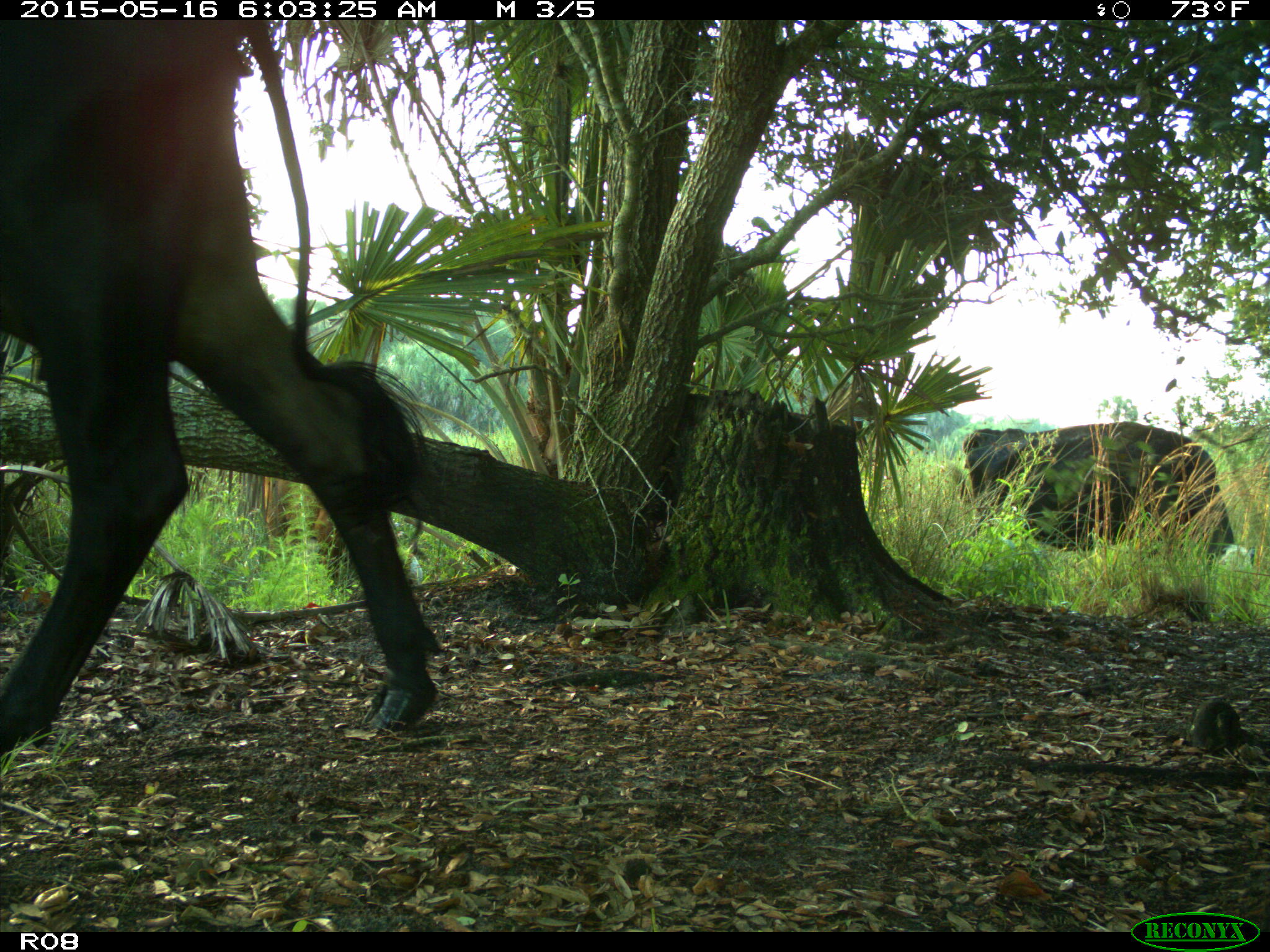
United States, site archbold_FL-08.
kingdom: Animalia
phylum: Chordata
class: Mammalia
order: Artiodactyla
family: Bovidae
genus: Bos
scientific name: Bos taurus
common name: domestic cow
Bos taurus (domestic cow).